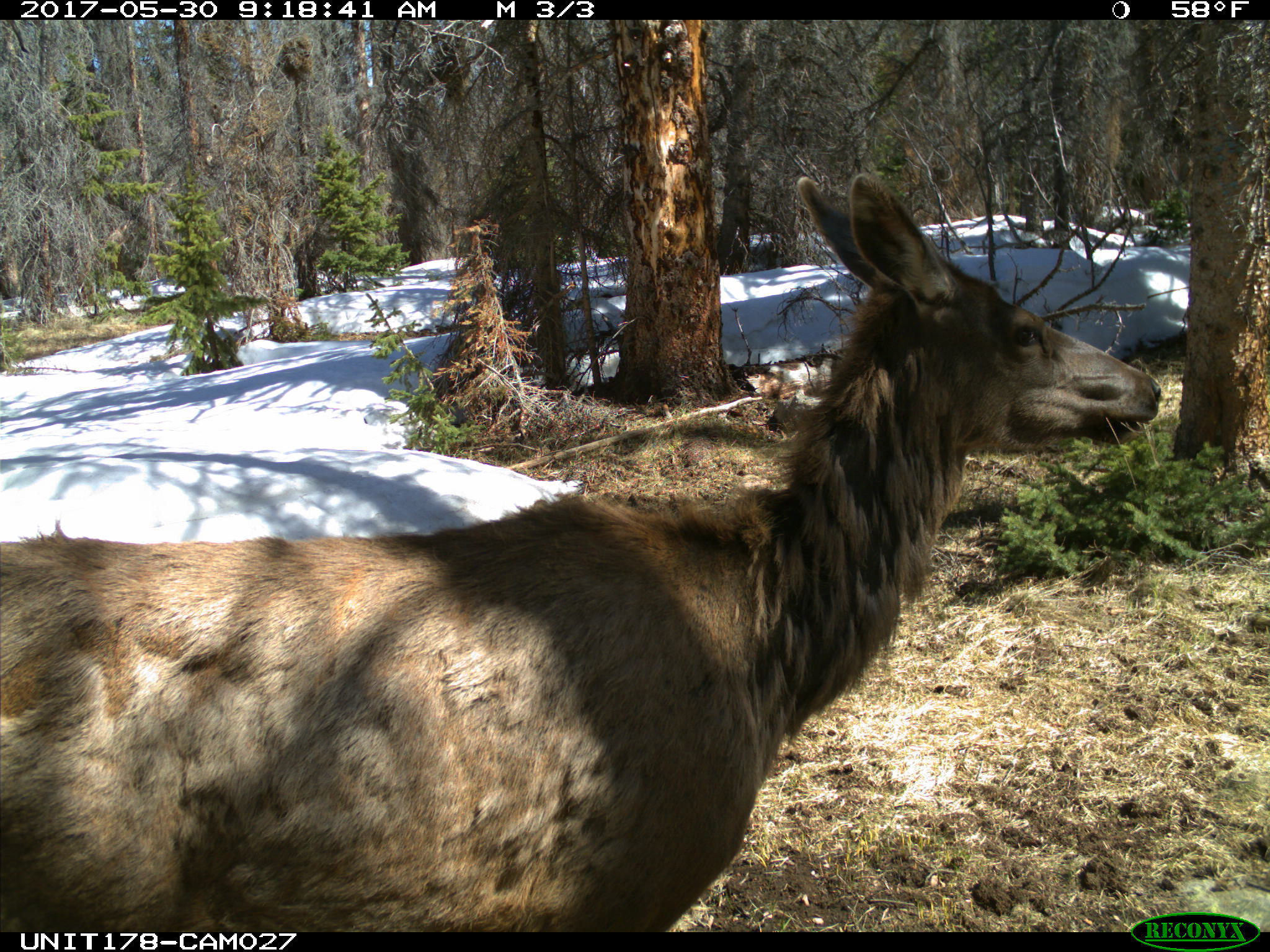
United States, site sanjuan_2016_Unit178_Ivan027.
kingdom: Animalia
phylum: Chordata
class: Mammalia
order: Artiodactyla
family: Cervidae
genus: Cervus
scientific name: Cervus elaphus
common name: red deer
Cervus elaphus (red deer).